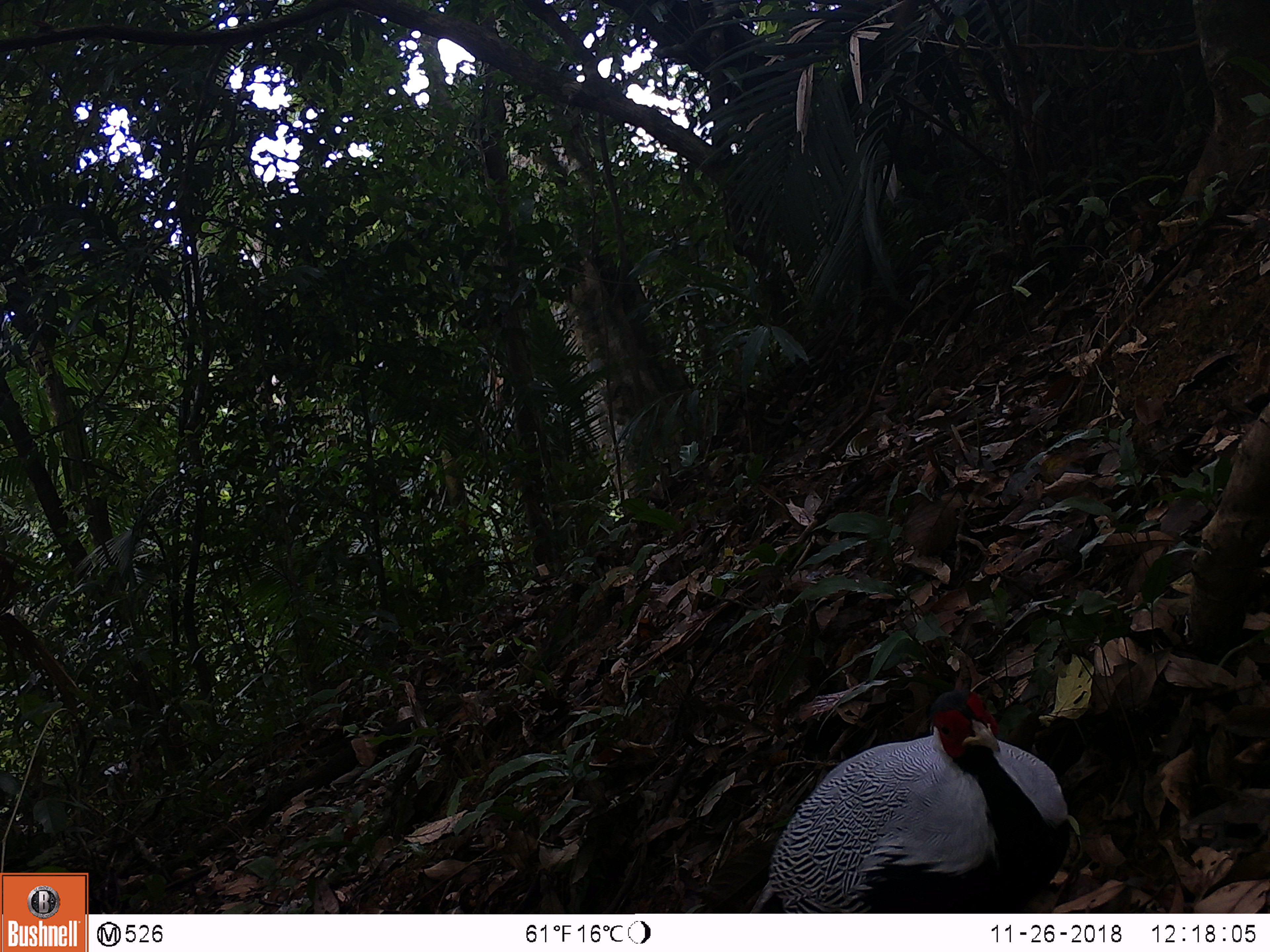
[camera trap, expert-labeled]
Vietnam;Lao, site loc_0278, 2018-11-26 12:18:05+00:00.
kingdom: Animalia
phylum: Chordata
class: Aves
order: Galliformes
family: Phasianidae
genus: Lophura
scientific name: Lophura nycthemera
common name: silver pheasant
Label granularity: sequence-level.